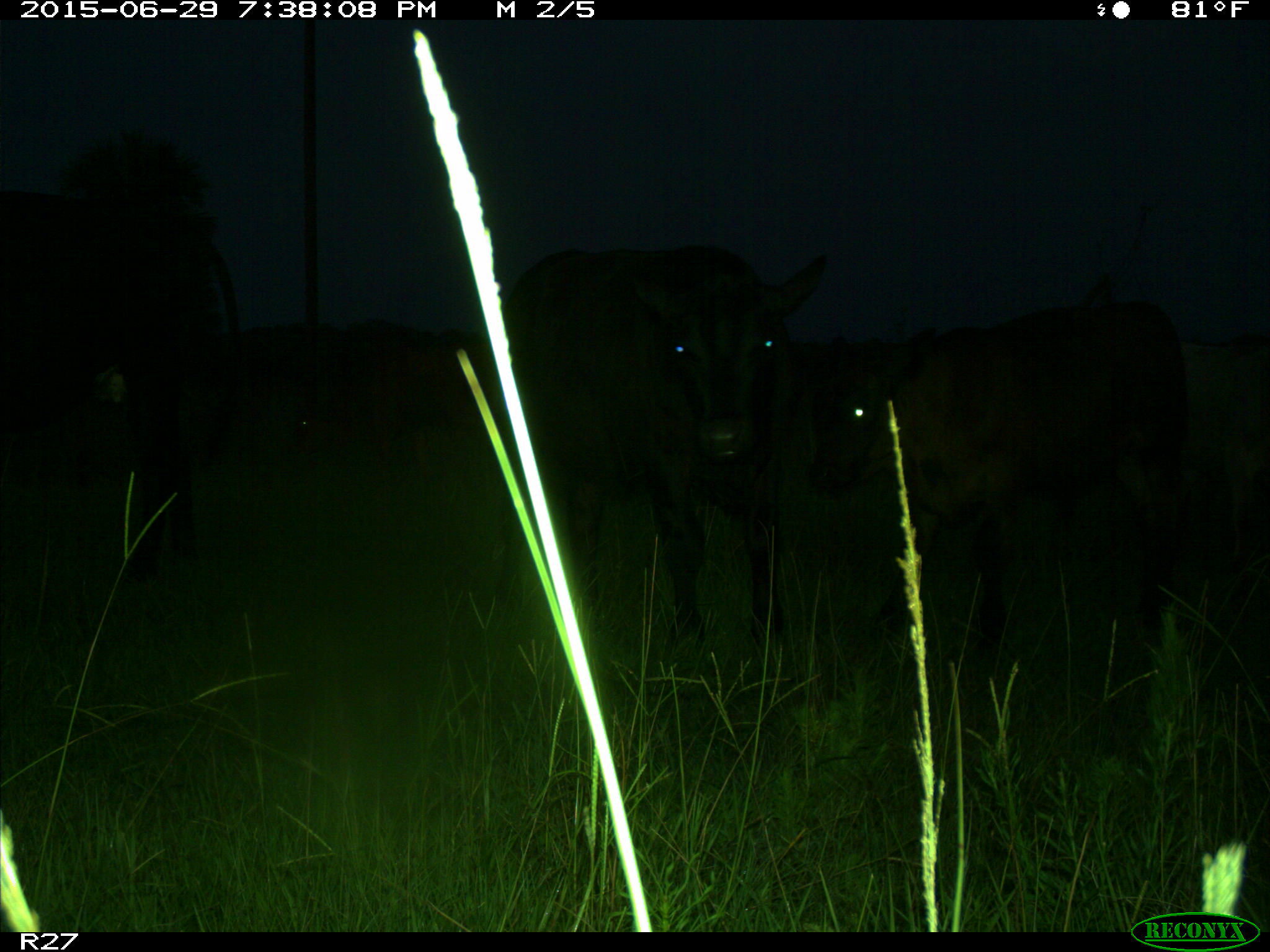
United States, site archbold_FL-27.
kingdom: Animalia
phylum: Chordata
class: Mammalia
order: Artiodactyla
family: Bovidae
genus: Bos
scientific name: Bos taurus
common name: domestic cow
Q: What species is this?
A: Bos taurus (domestic cow).